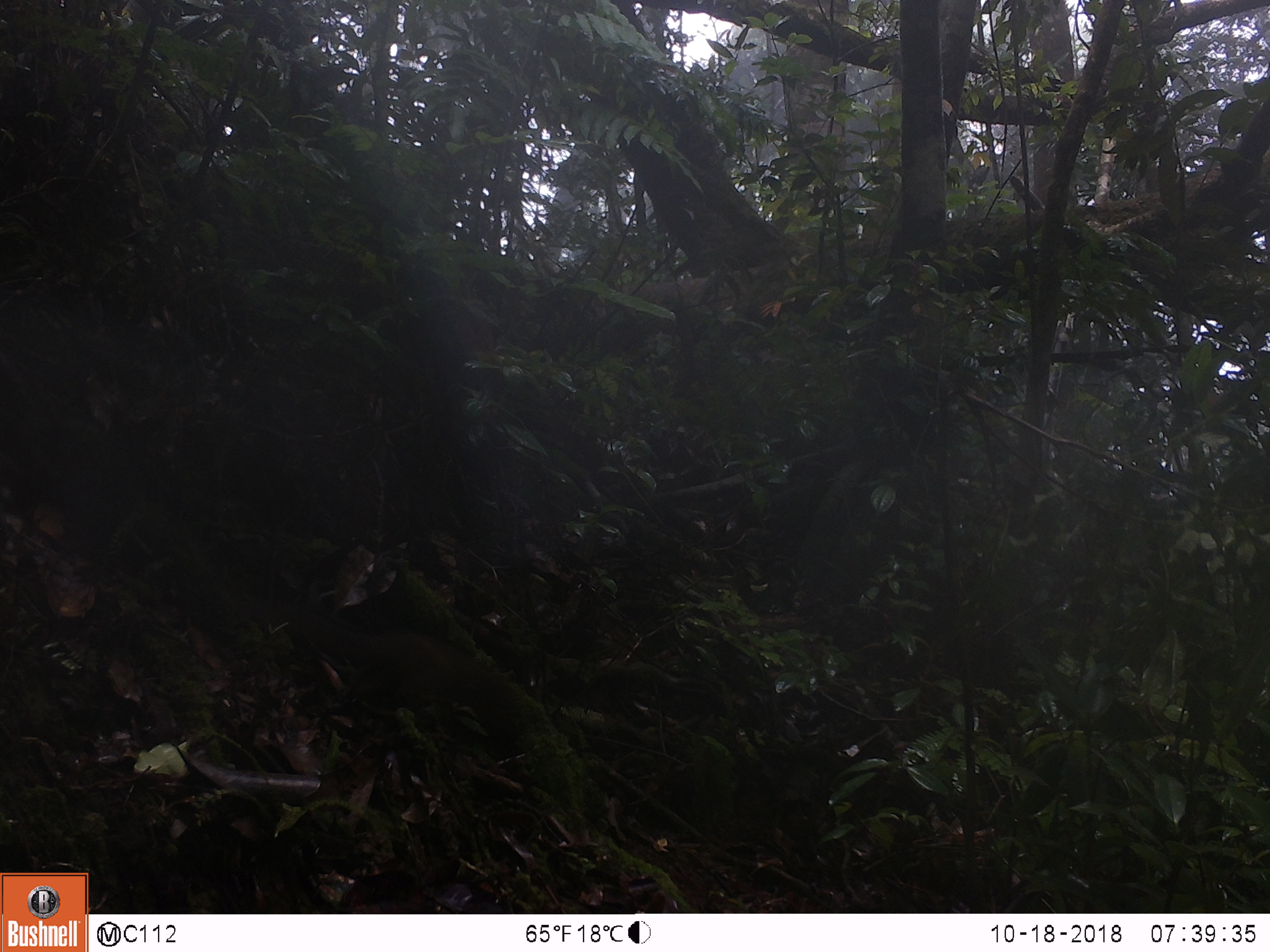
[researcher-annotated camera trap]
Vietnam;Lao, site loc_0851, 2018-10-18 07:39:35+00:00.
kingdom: Animalia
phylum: Chordata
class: Mammalia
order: Scandentia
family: Tupaiidae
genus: Tupaia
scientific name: Tupaia belangeri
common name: northern treeshrew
Northern treeshrew (Tupaia belangeri). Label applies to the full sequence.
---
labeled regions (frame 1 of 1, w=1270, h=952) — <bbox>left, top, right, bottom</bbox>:
northern treeshrew: <bbox>251, 592, 523, 759</bbox>